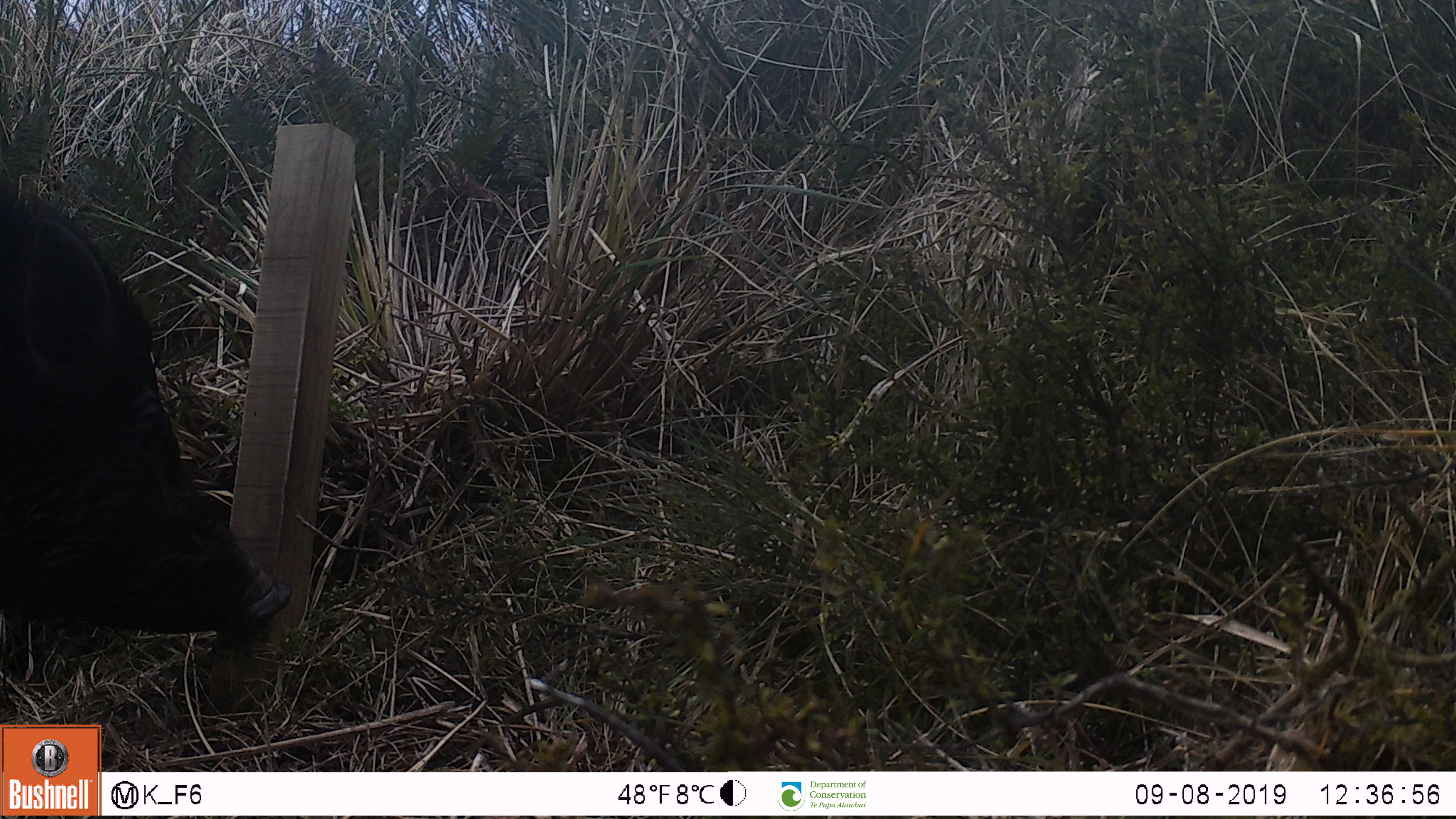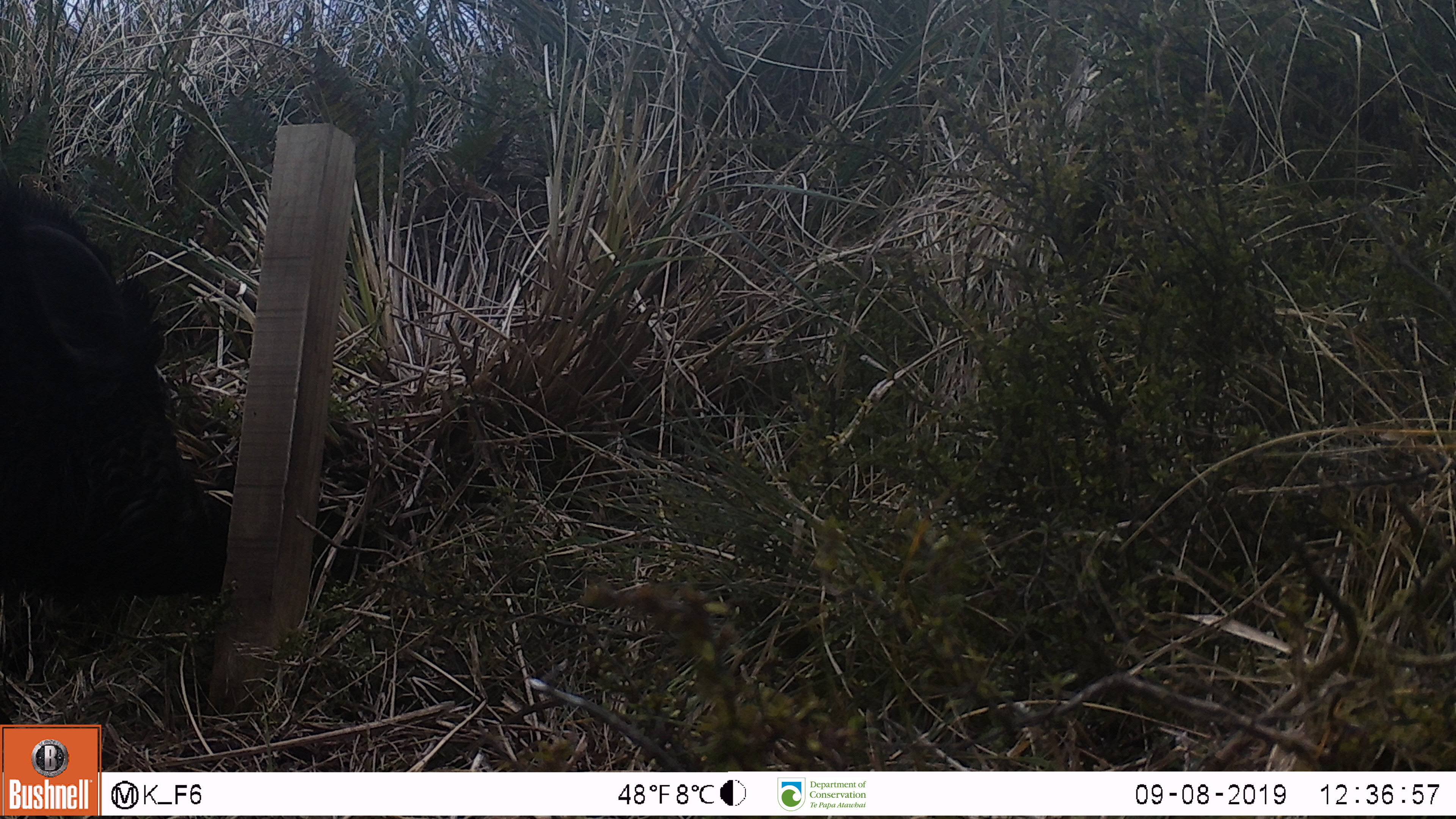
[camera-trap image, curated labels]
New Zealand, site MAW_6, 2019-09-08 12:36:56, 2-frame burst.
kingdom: Animalia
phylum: Chordata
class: Mammalia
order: Artiodactyla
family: Suidae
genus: Sus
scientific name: Sus scrofa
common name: pig